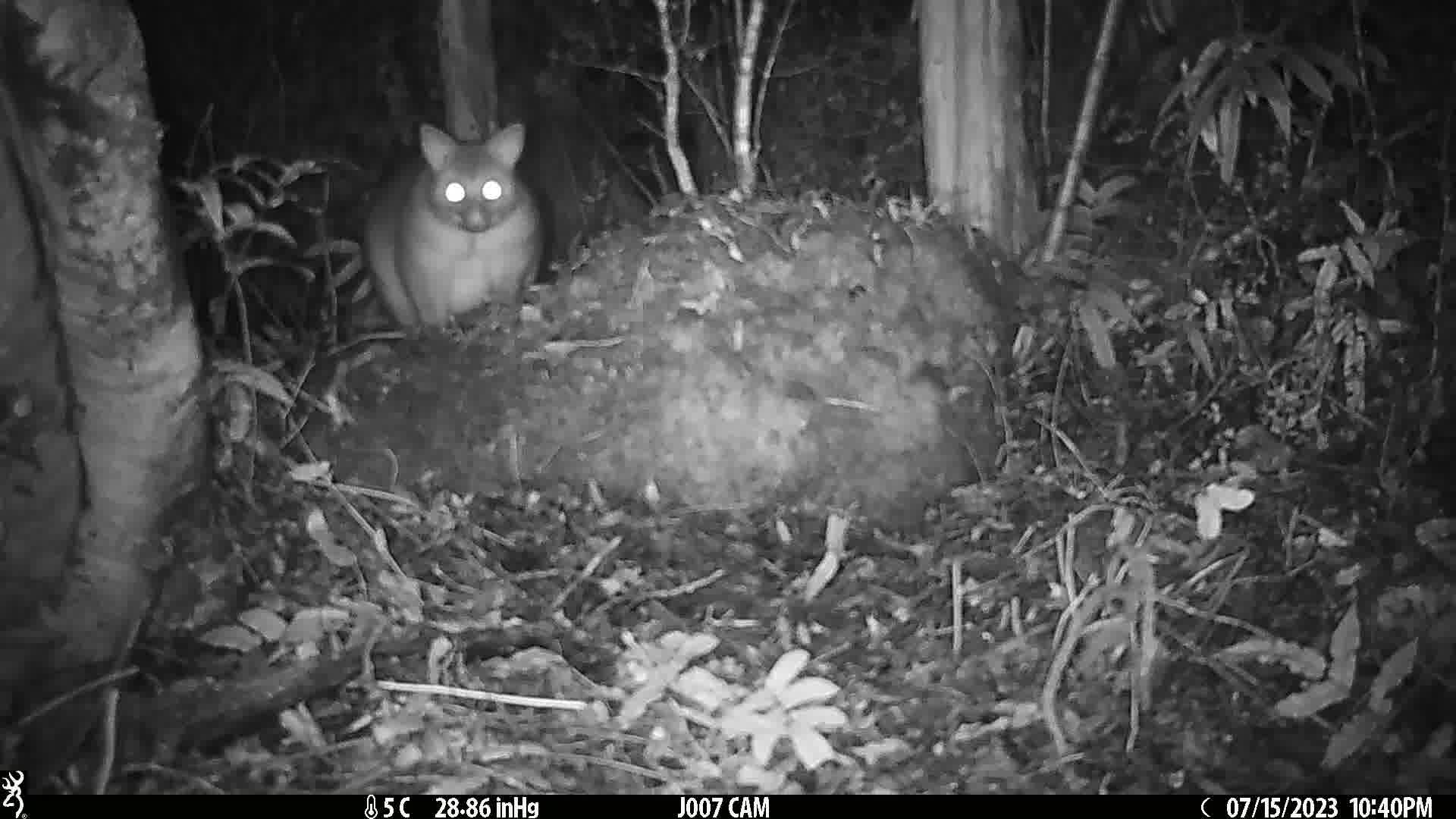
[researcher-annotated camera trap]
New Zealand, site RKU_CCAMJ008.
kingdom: Animalia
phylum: Chordata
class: Mammalia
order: Diprotodontia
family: Phalangeridae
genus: Trichosurus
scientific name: Trichosurus vulpecula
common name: common brushtail possum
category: possum